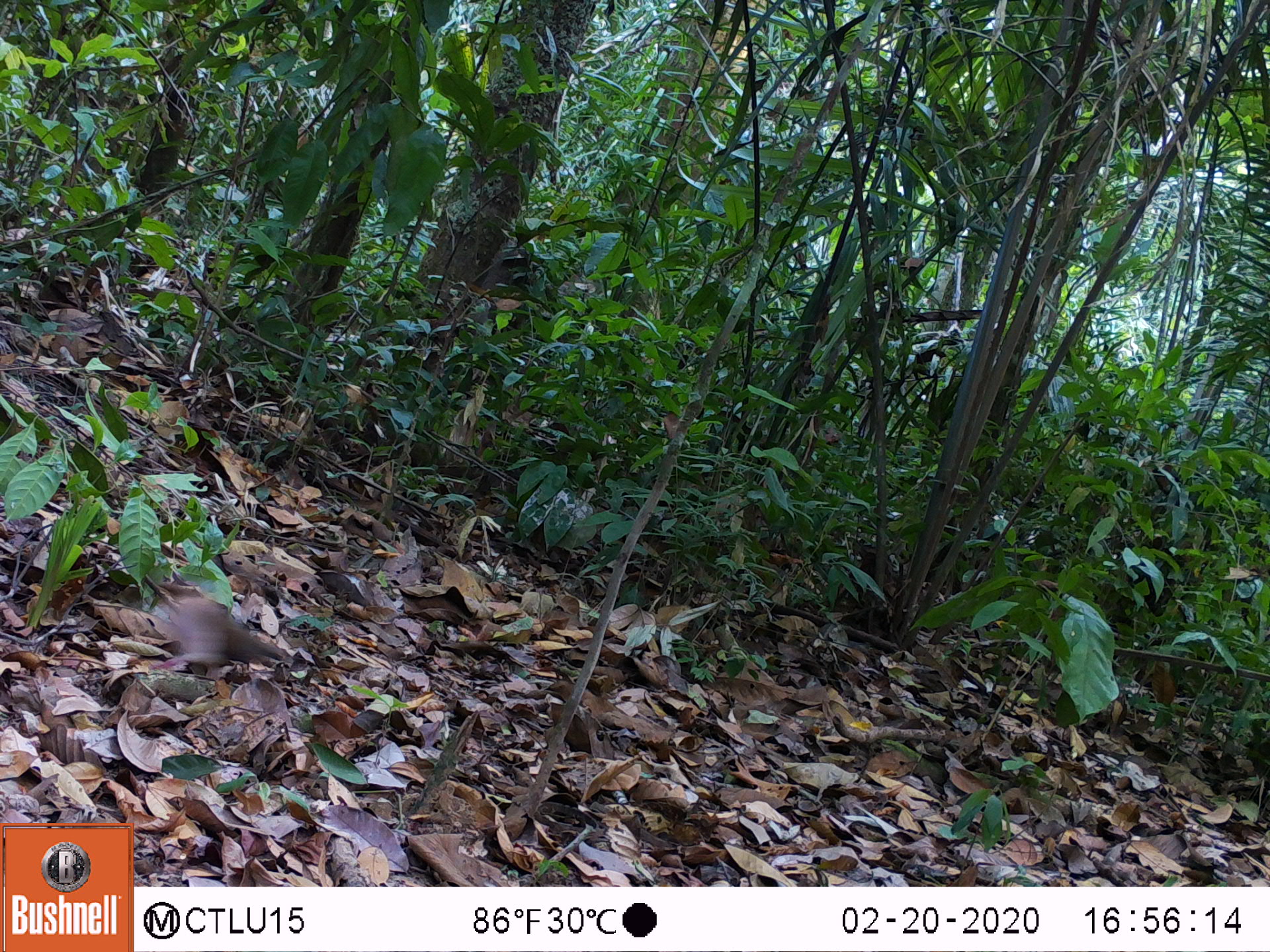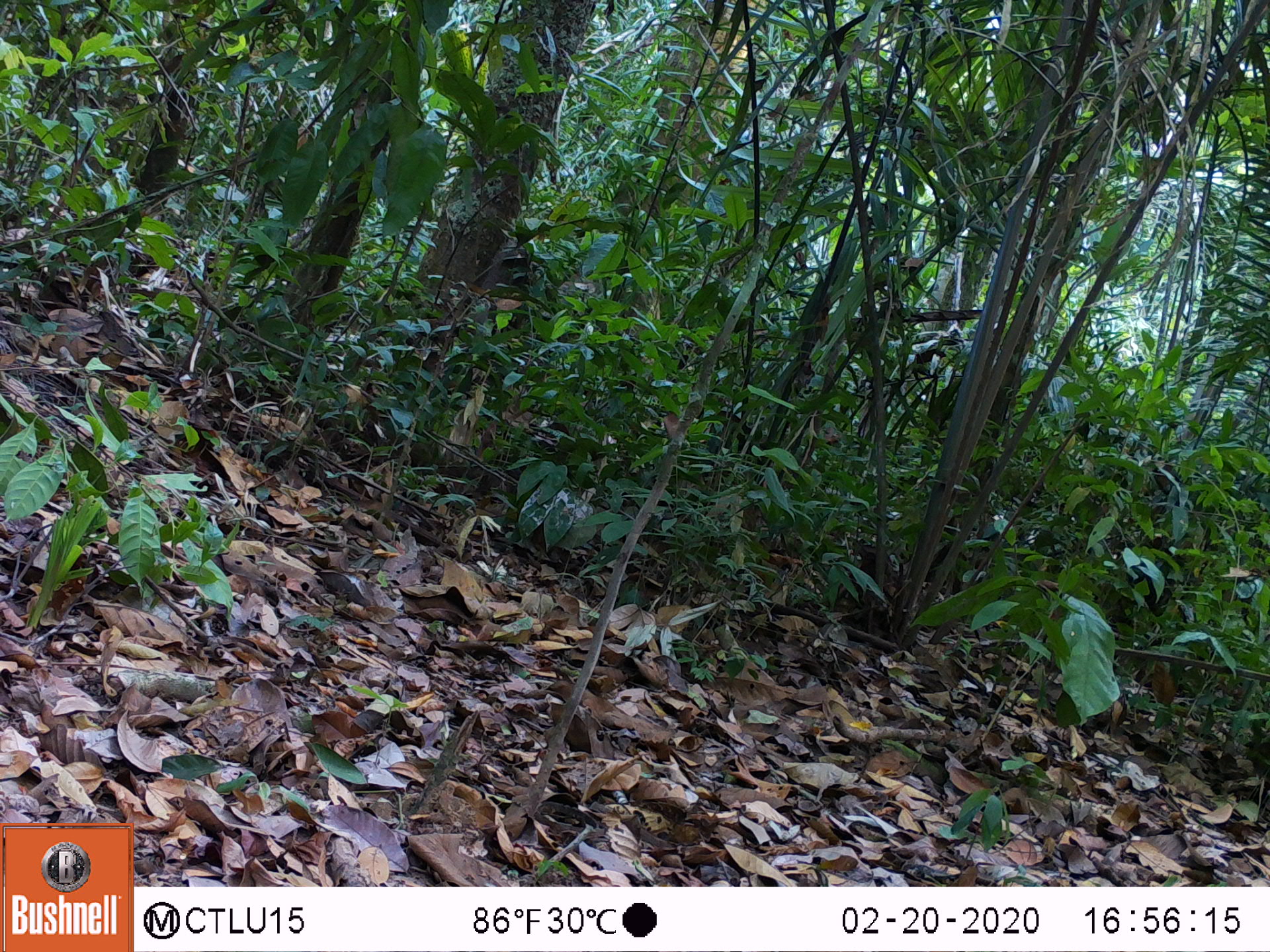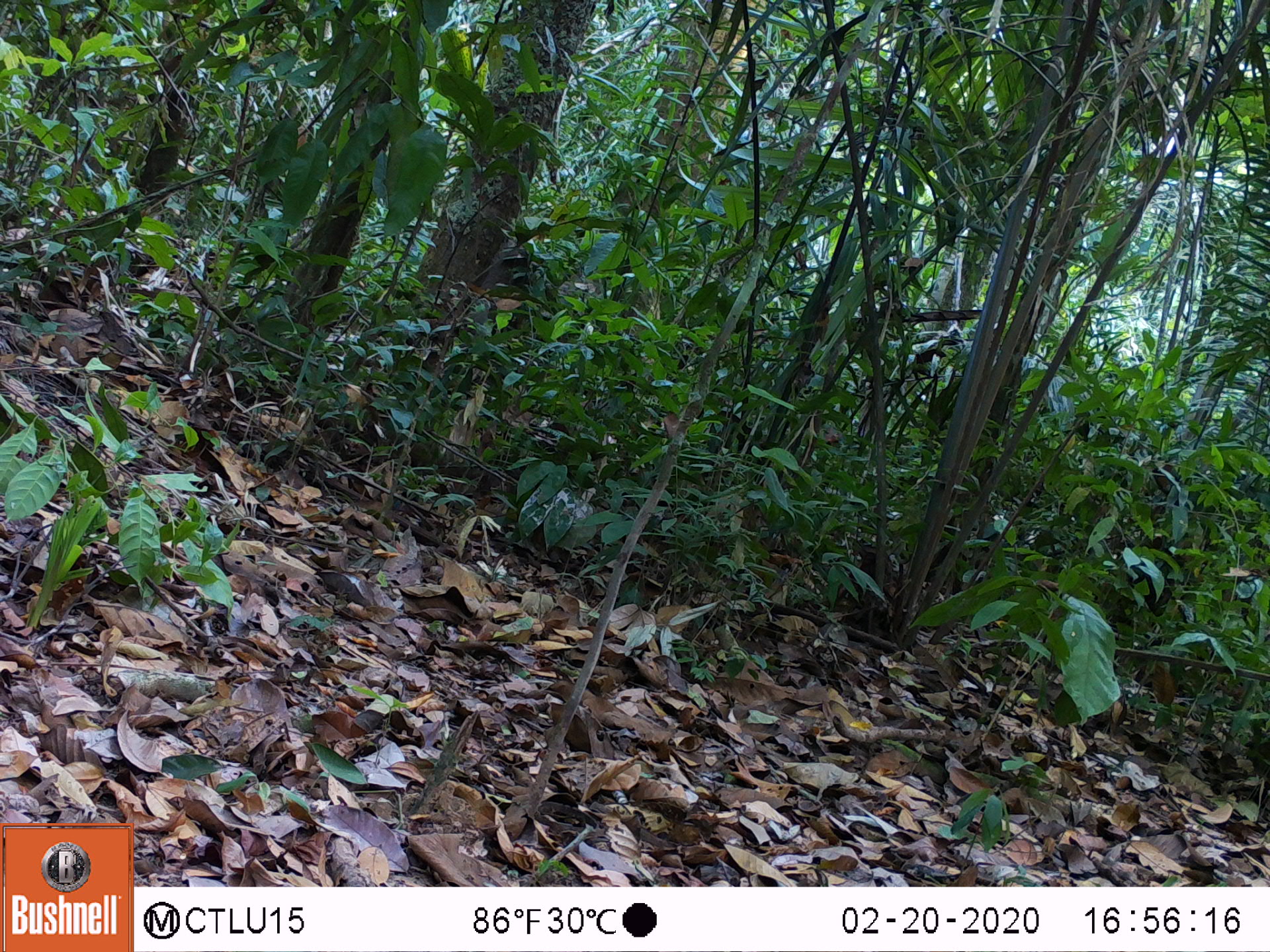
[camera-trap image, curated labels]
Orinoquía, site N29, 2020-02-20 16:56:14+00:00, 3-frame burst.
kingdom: Animalia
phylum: Chordata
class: Aves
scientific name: Aves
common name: bird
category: unknown bird